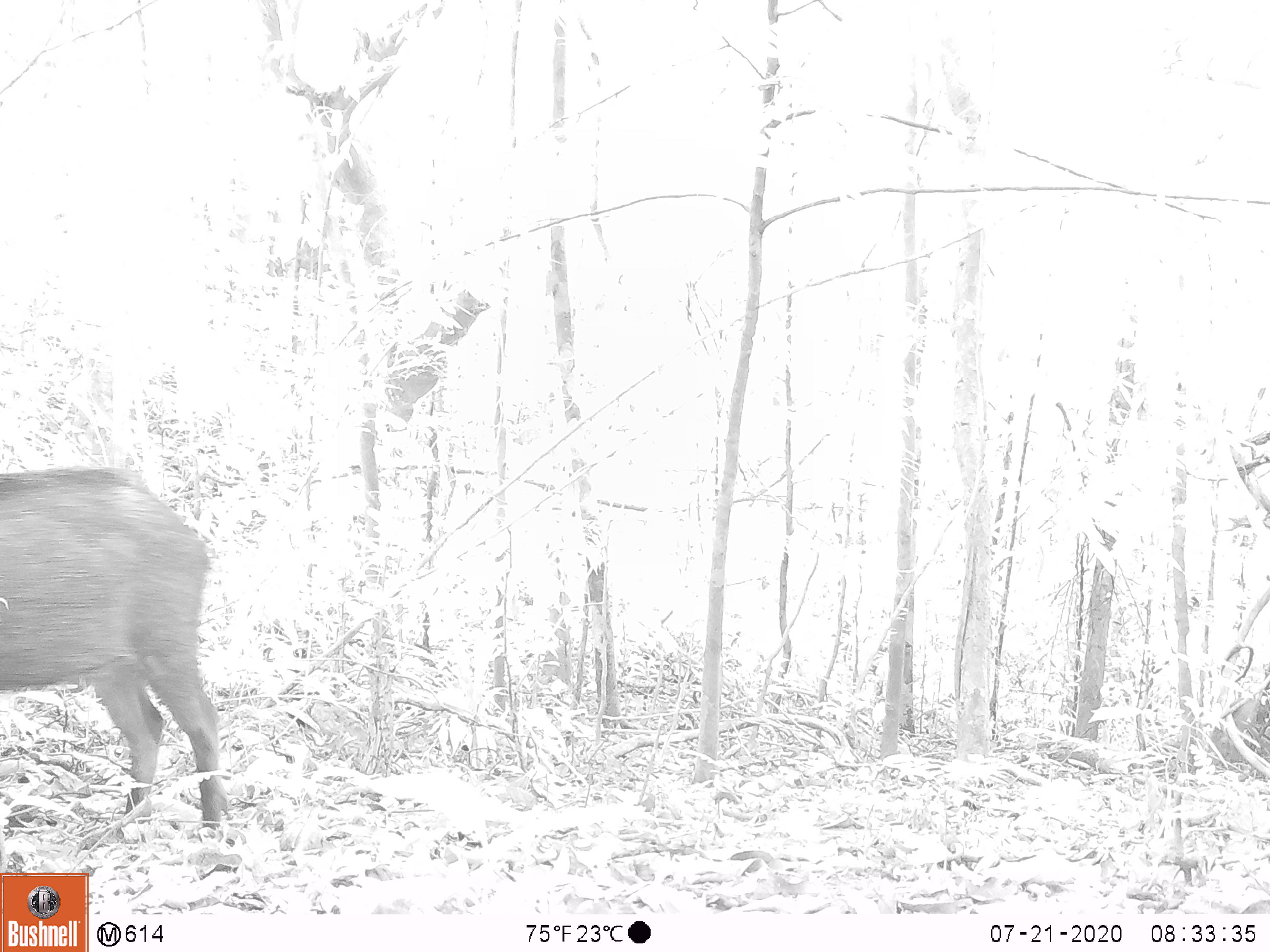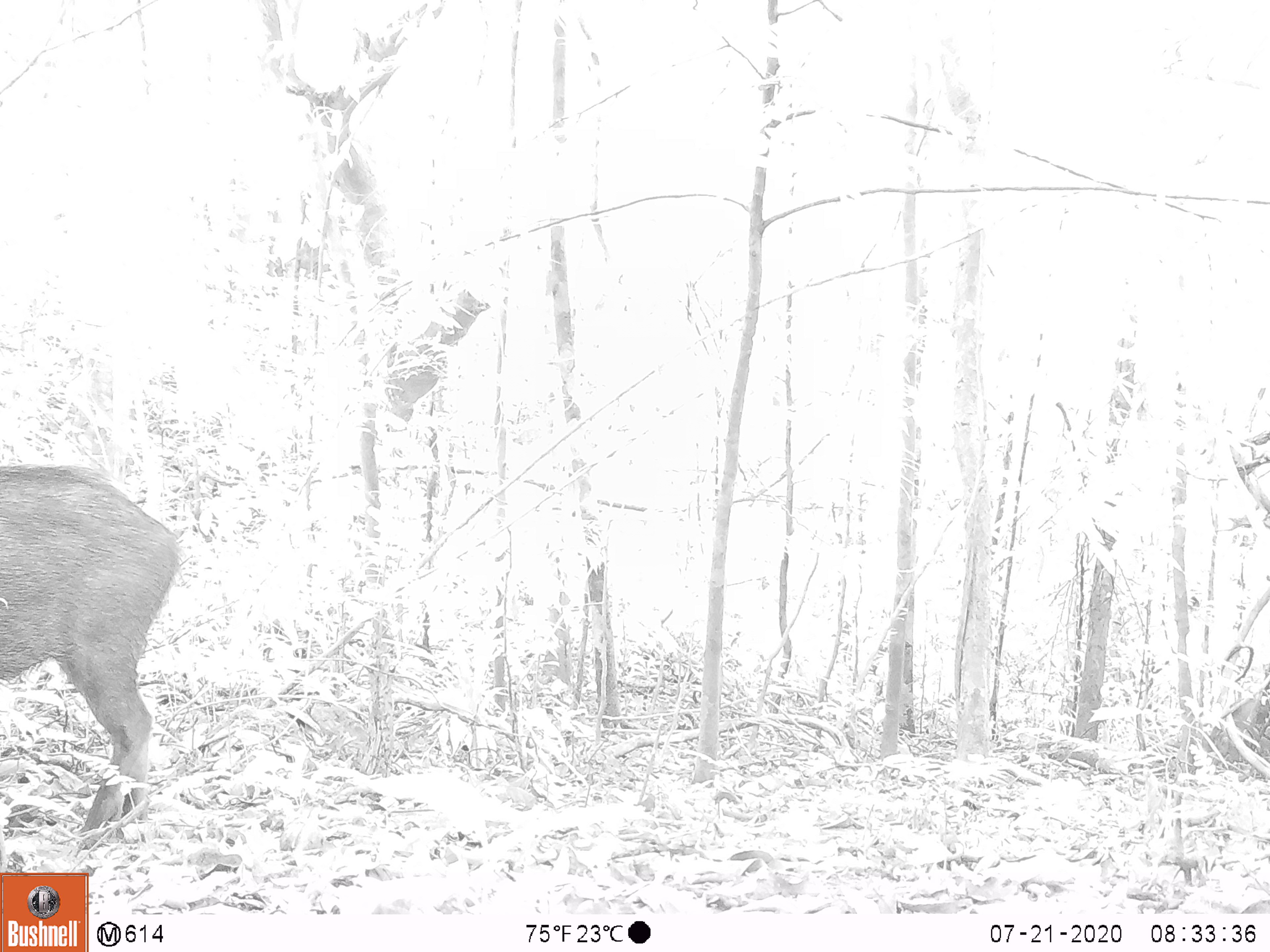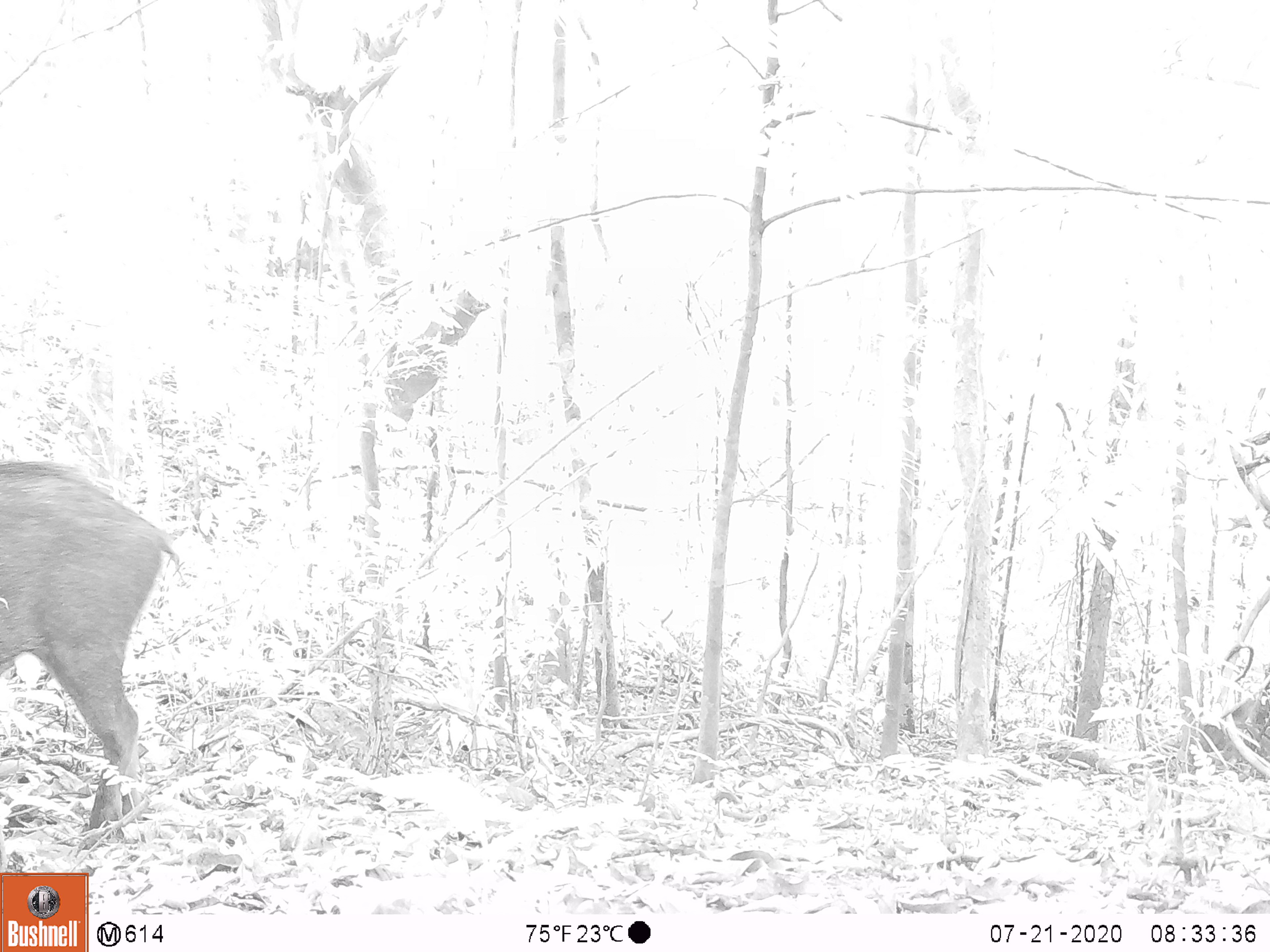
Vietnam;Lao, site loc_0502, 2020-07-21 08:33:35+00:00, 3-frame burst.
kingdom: Animalia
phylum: Chordata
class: Mammalia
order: Artiodactyla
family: Suidae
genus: Sus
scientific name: Sus scrofa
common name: eurasian wild pig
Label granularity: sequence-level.